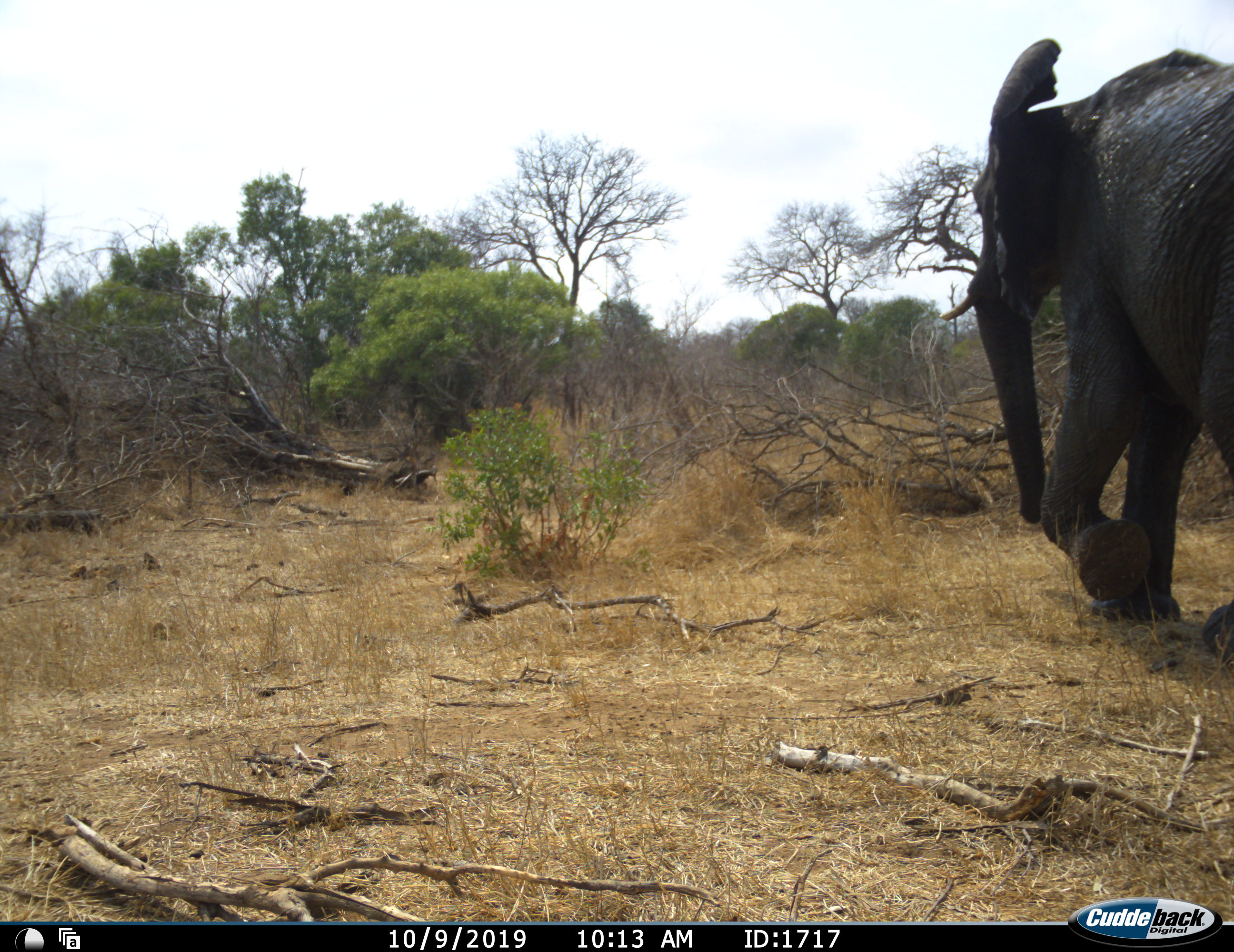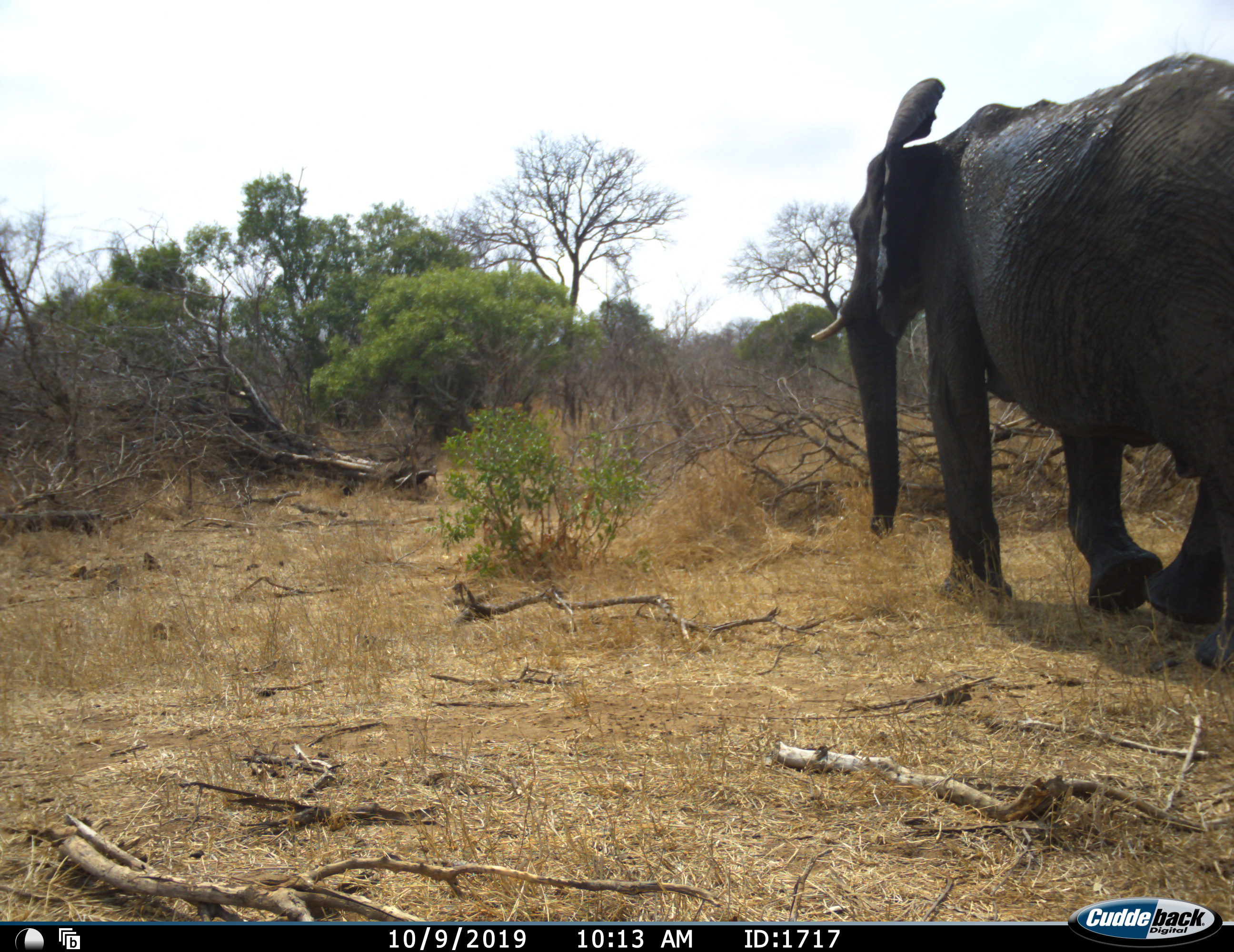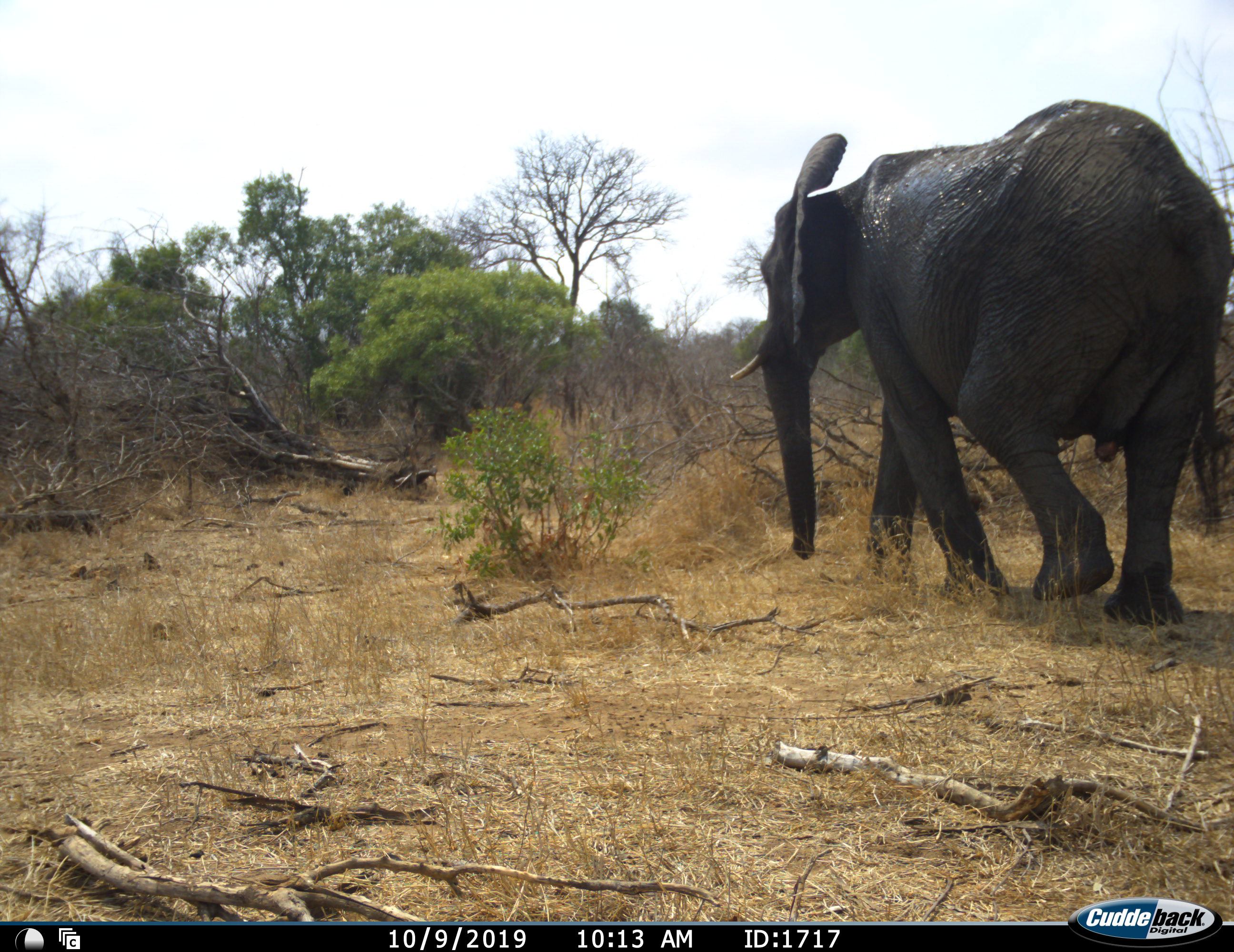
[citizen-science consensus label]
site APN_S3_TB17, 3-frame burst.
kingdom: Animalia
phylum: Chordata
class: Mammalia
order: Proboscidea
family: Elephantidae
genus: Loxodonta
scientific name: Loxodonta africana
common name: african bush elephant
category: elephant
Elephant (african bush elephant) (Loxodonta africana), count 1. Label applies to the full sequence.